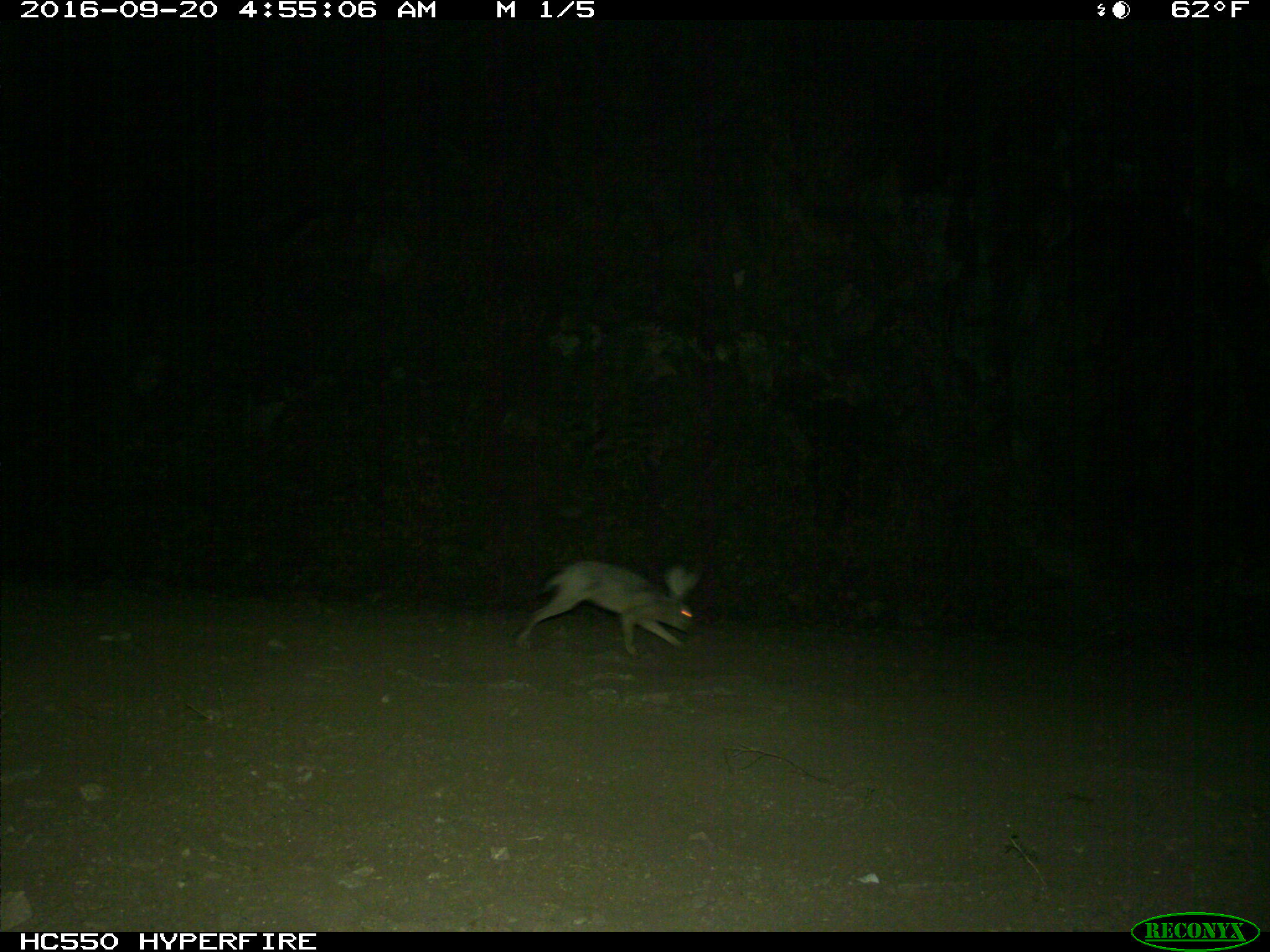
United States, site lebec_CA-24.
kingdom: Animalia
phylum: Chordata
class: Mammalia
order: Lagomorpha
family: Leporidae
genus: Lepus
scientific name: Lepus californicus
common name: black-tailed jackrabbit